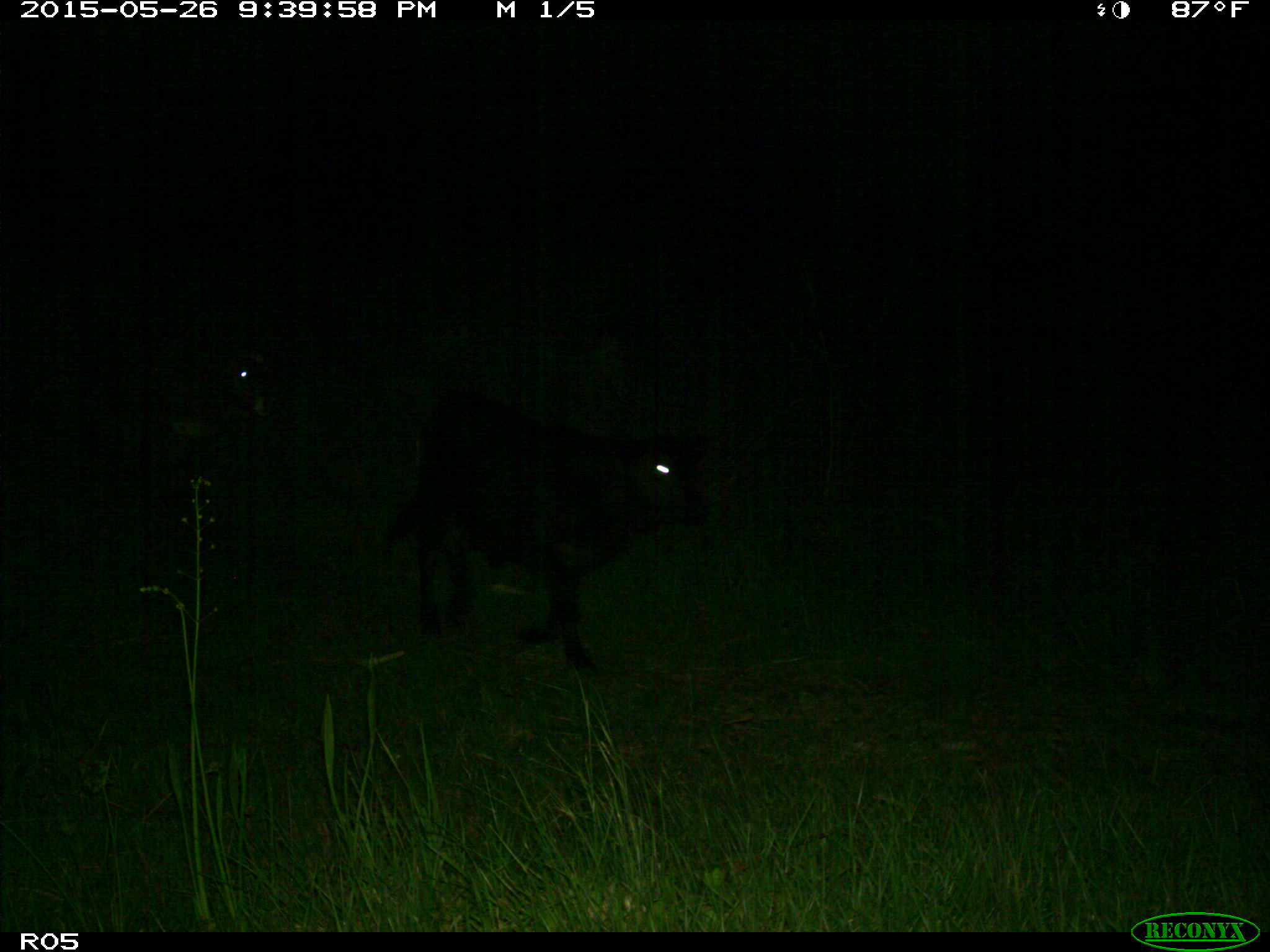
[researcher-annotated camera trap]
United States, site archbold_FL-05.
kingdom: Animalia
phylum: Chordata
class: Mammalia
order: Artiodactyla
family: Bovidae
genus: Bos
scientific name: Bos taurus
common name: domestic cow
Bos taurus (domestic cow).